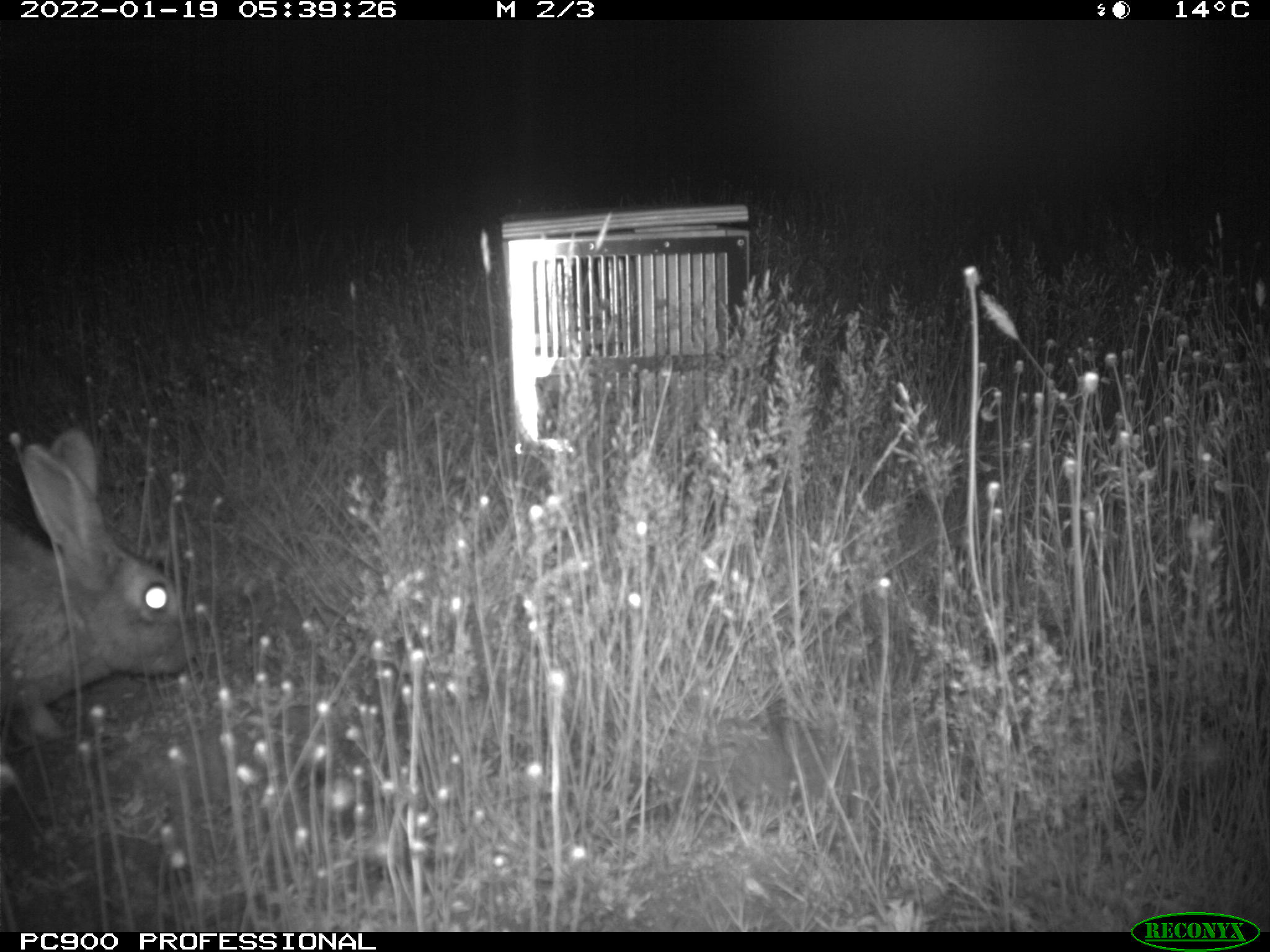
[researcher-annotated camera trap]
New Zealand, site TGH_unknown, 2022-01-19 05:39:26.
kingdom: Animalia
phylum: Chordata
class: Mammalia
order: Lagomorpha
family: Leporidae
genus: Oryctolagus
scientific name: Oryctolagus cuniculus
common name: european rabbit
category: rabbit